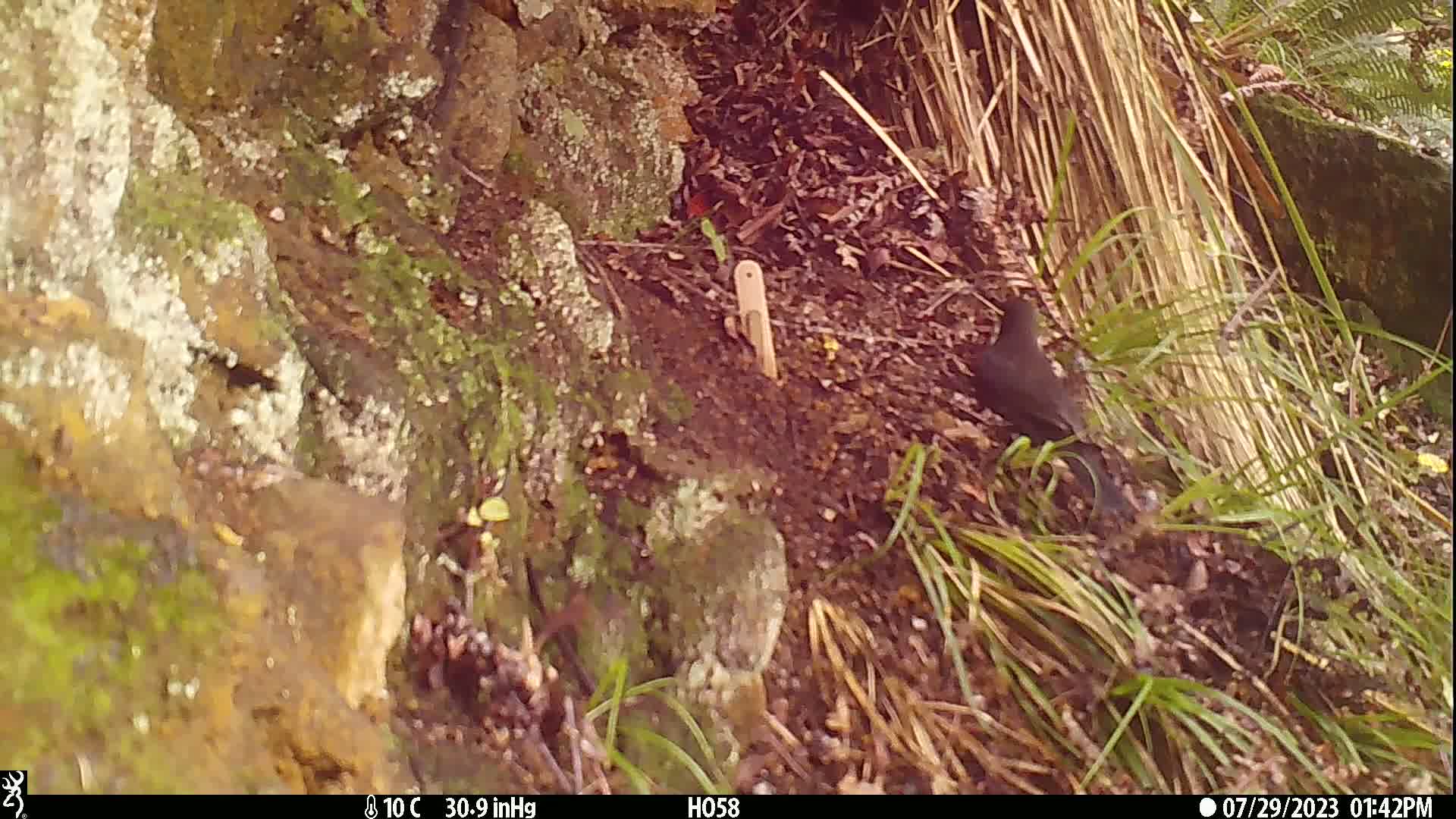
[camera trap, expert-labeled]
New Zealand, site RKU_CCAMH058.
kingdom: Animalia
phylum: Chordata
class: Aves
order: Passeriformes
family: Turdidae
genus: Turdus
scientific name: Turdus merula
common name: eurasian blackbird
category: blackbird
Blackbird (eurasian blackbird) (Turdus merula).